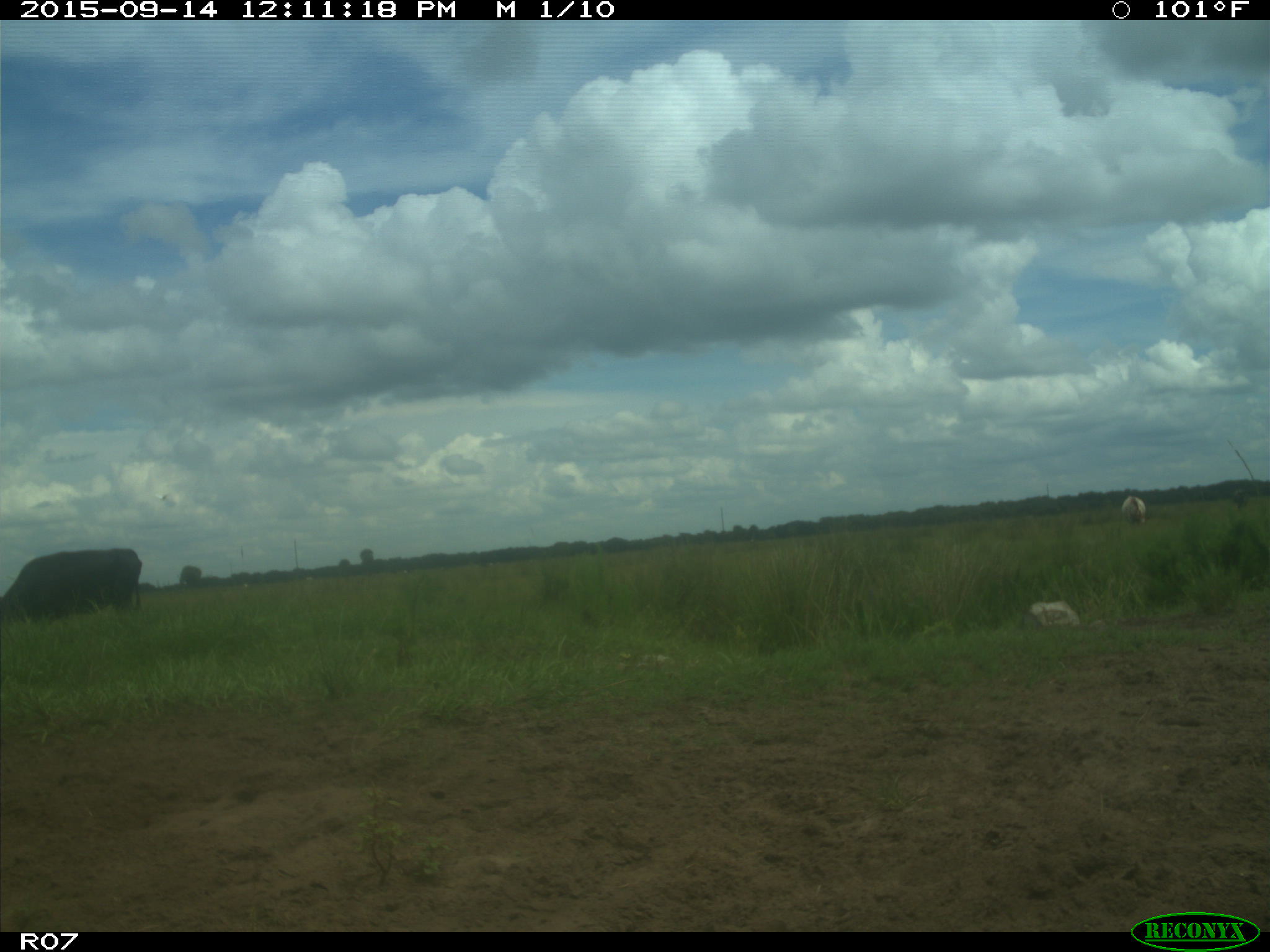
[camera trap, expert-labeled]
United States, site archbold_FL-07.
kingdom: Animalia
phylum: Chordata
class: Mammalia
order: Artiodactyla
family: Bovidae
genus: Bos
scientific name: Bos taurus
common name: domestic cow